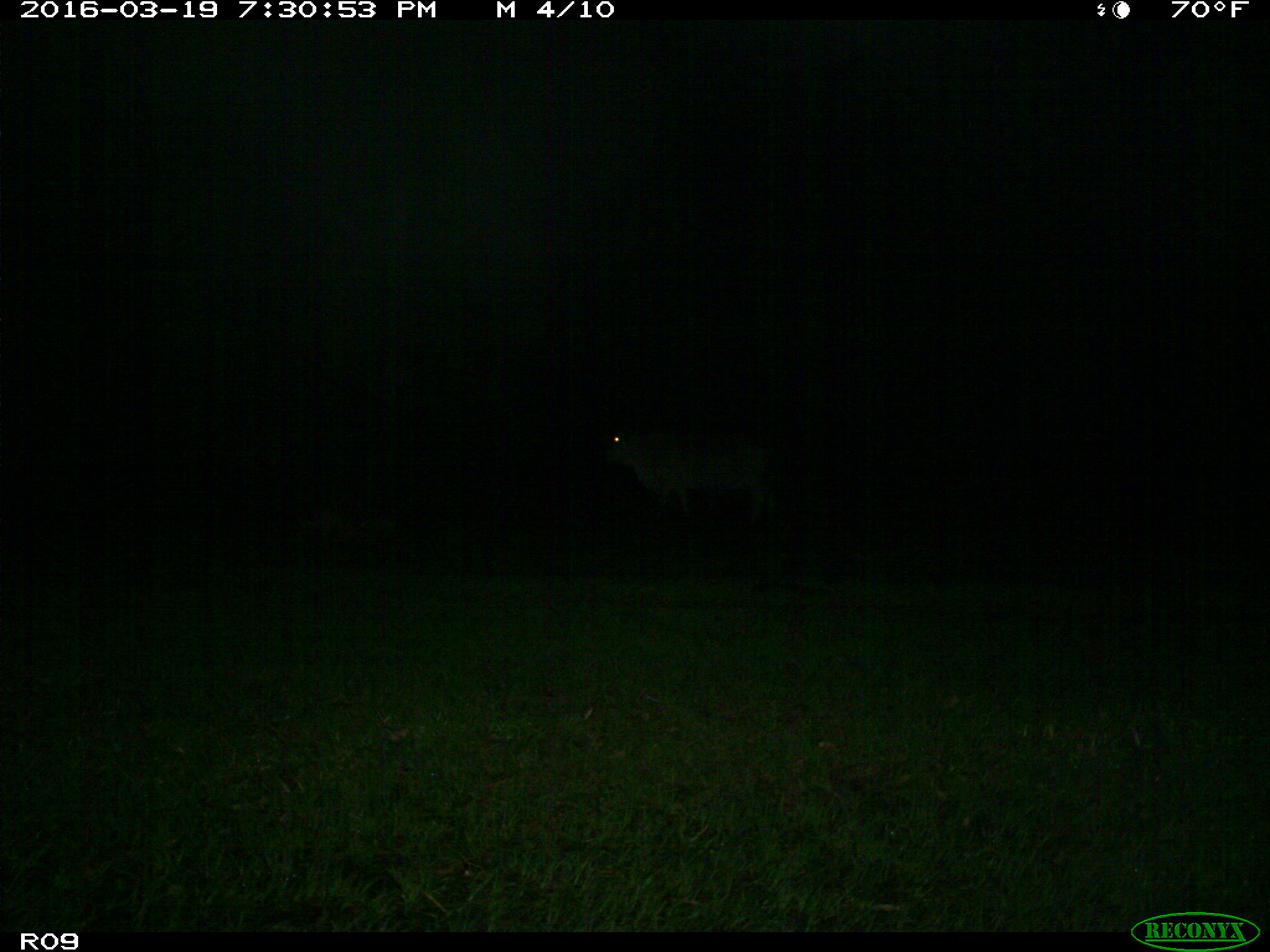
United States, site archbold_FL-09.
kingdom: Animalia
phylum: Chordata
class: Mammalia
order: Artiodactyla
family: Bovidae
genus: Bos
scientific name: Bos taurus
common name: domestic cow